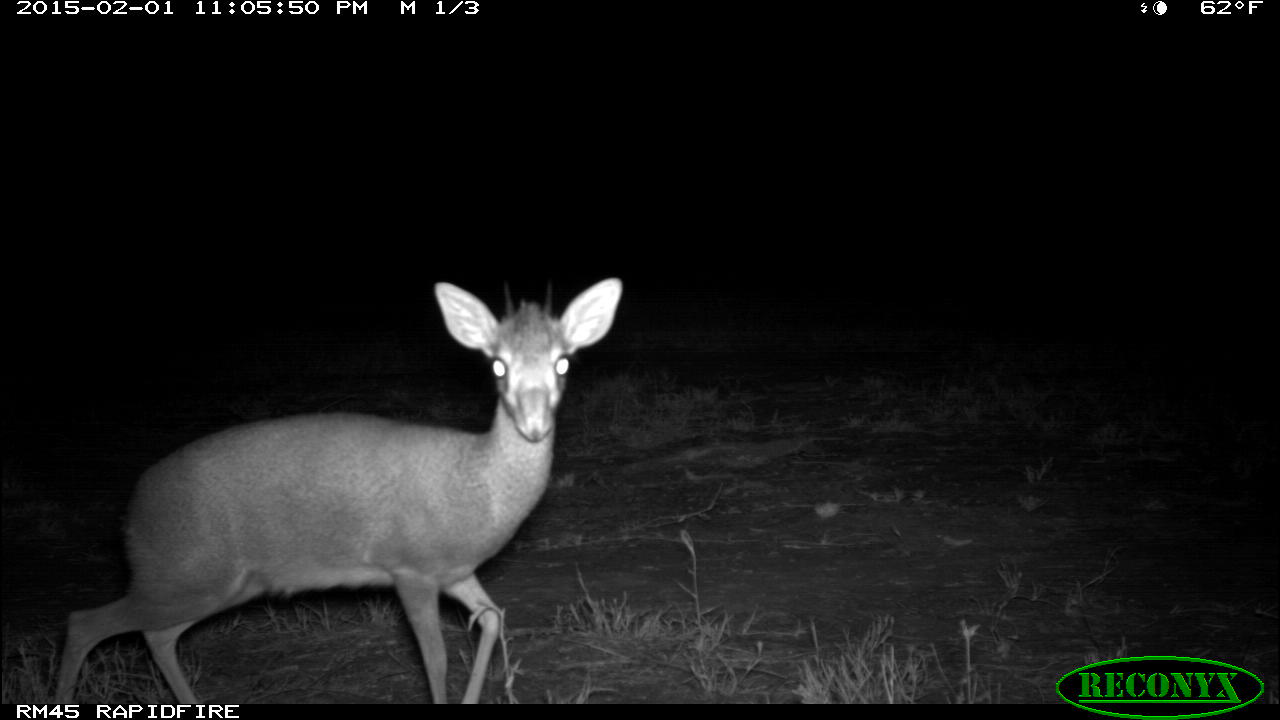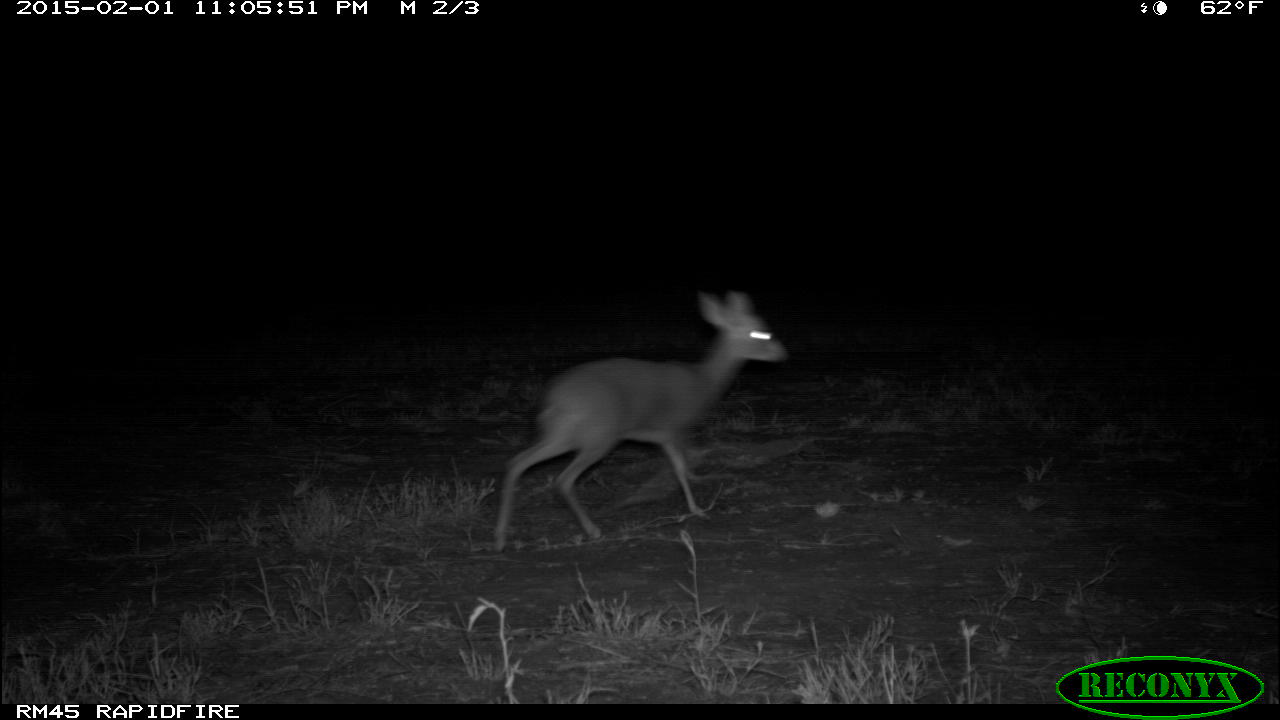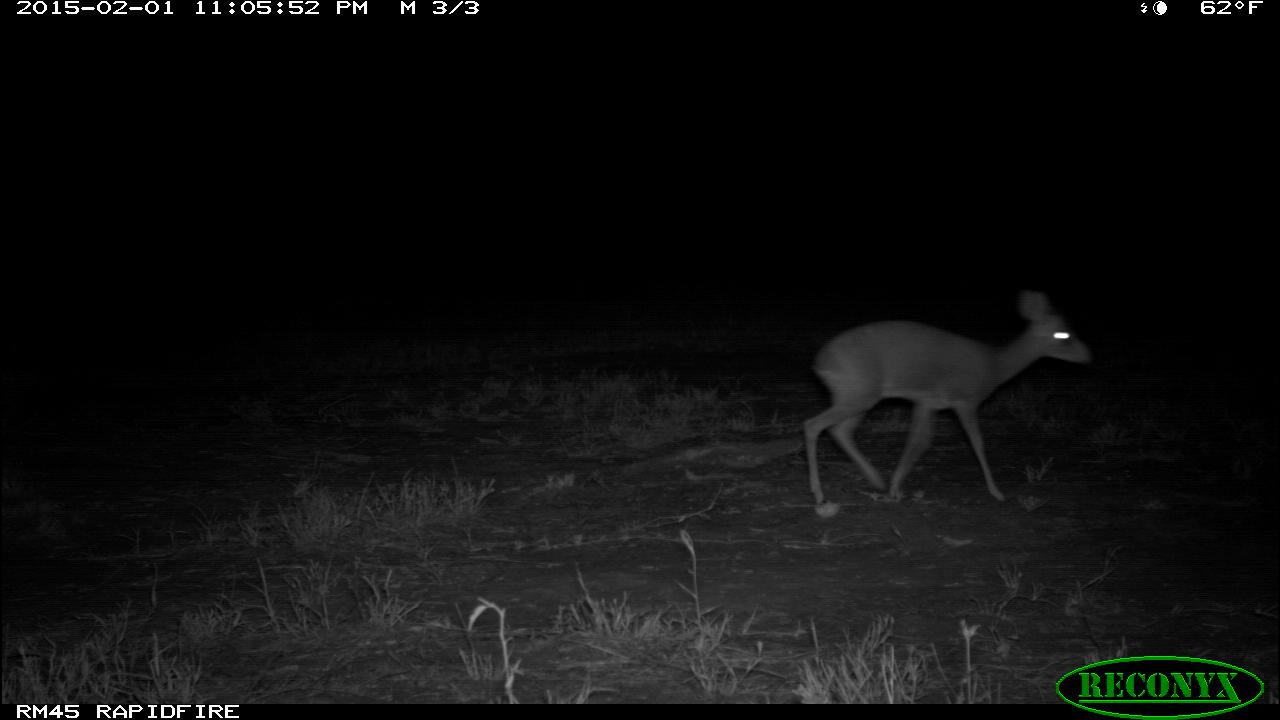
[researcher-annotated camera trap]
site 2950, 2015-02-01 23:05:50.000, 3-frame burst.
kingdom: Animalia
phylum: Chordata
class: Mammalia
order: Artiodactyla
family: Bovidae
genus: Madoqua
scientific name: Madoqua guentheri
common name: günther's dik-dik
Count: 1.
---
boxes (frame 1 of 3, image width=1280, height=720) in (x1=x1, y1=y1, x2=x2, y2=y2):
madoqua guentheri: (x1=51, y1=275, x2=624, y2=703)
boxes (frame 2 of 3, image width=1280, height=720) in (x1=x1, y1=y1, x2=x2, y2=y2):
madoqua guentheri: (x1=492, y1=288, x2=787, y2=553)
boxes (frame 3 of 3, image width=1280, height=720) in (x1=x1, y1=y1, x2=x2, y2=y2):
madoqua guentheri: (x1=800, y1=287, x2=1092, y2=507)